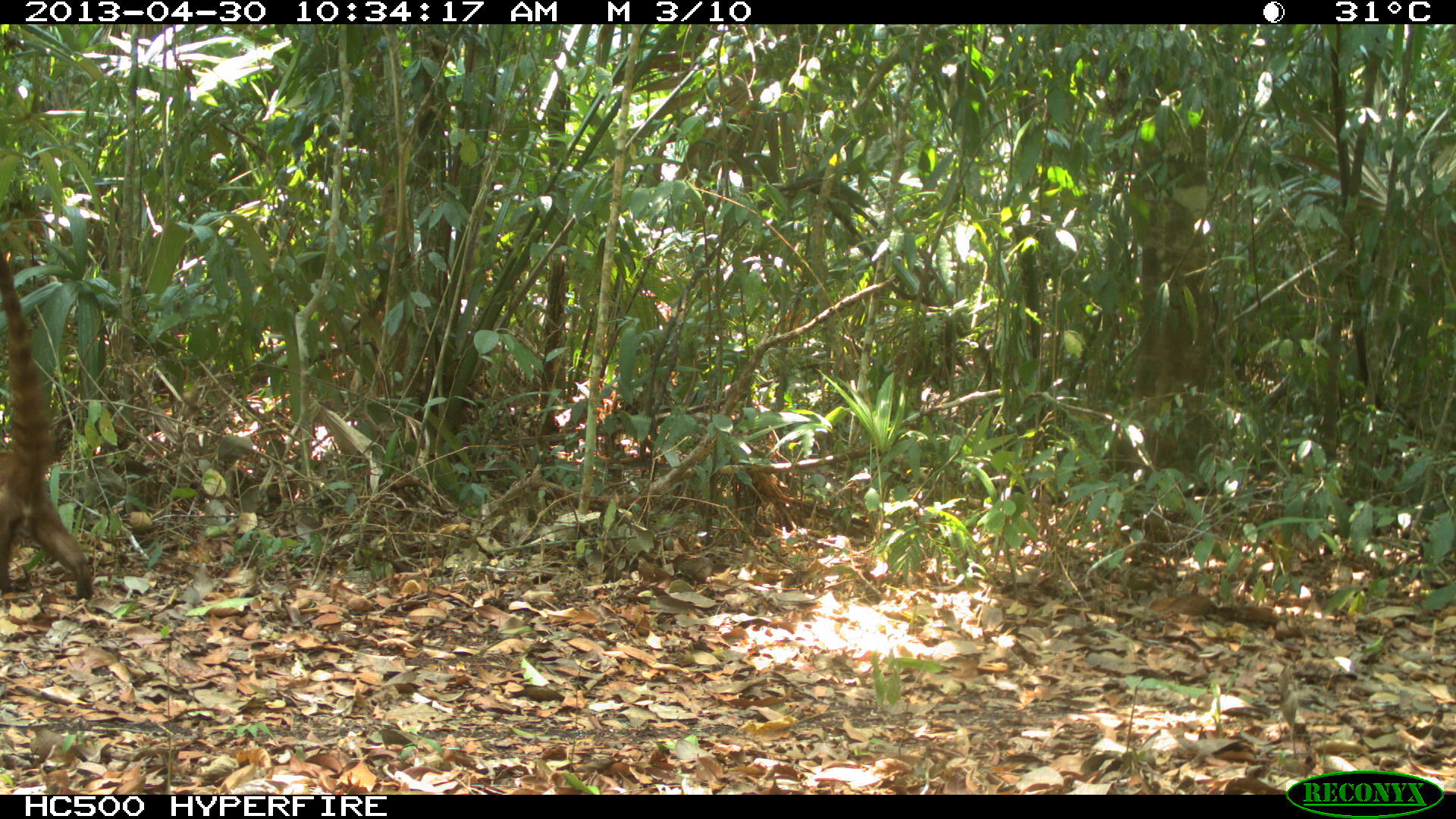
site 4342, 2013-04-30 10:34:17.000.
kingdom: Animalia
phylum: Chordata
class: Mammalia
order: Carnivora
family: Procyonidae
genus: Nasua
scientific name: Nasua narica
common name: white-nosed coati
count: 1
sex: male